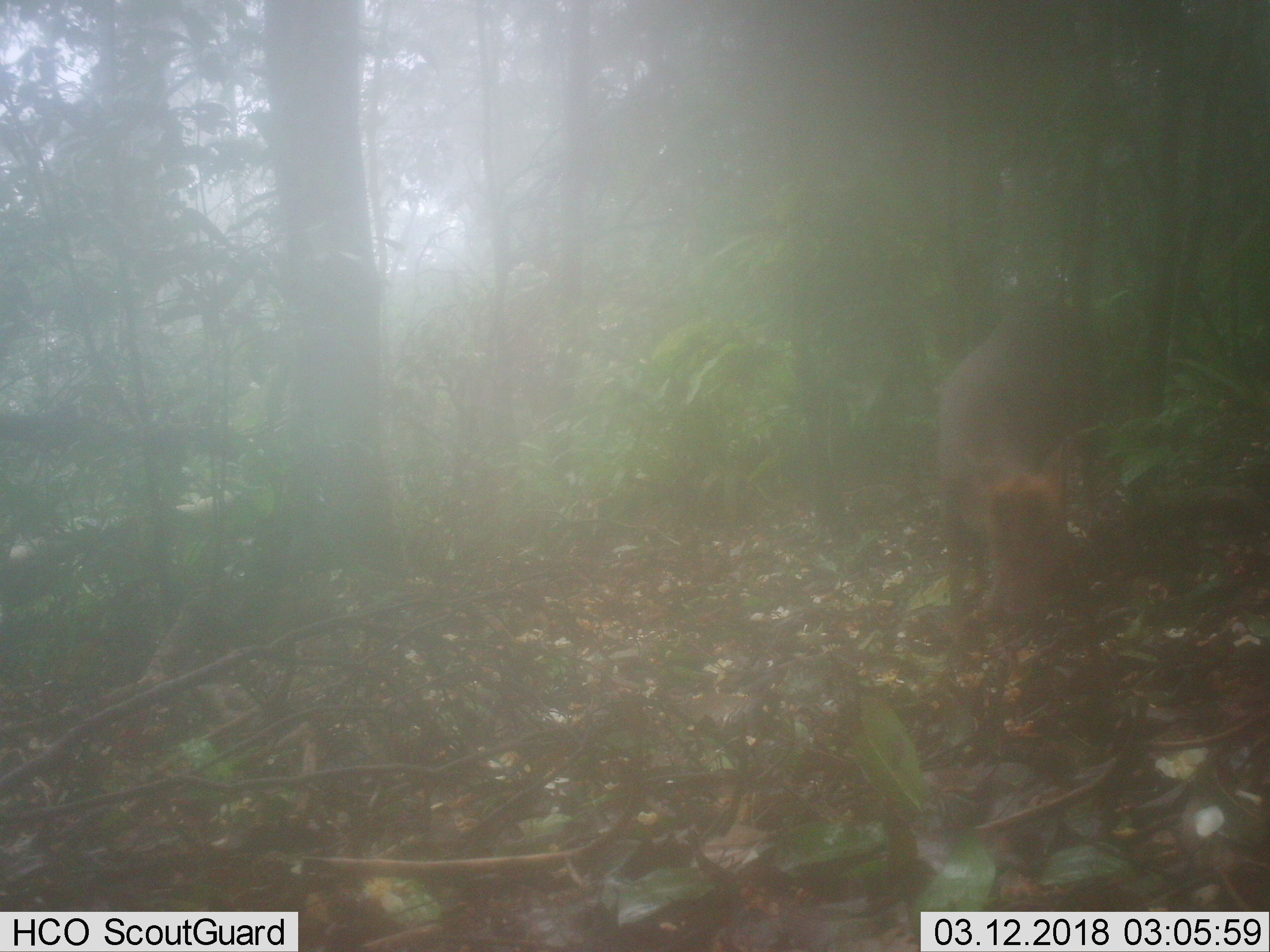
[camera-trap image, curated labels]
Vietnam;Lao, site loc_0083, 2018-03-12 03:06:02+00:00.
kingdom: Animalia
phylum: Chordata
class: Mammalia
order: Artiodactyla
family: Cervidae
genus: Muntiacus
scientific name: Muntiacus rooseveltorum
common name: roosevelt's muntjac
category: roosevelts muntjac group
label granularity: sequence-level